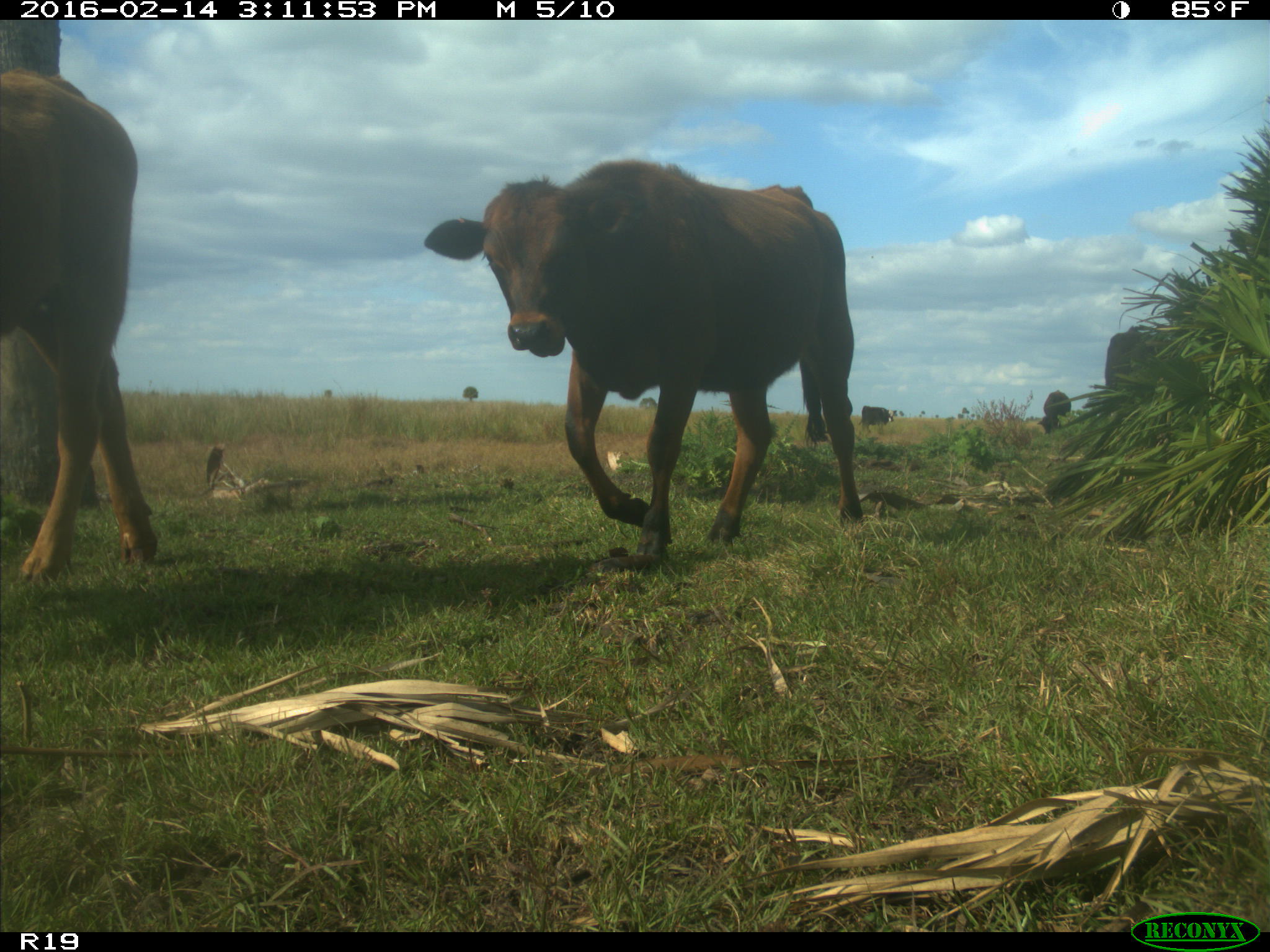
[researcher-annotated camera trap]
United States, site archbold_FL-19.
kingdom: Animalia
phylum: Chordata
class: Mammalia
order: Artiodactyla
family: Bovidae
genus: Bos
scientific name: Bos taurus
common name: domestic cow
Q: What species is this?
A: Bos taurus (domestic cow).